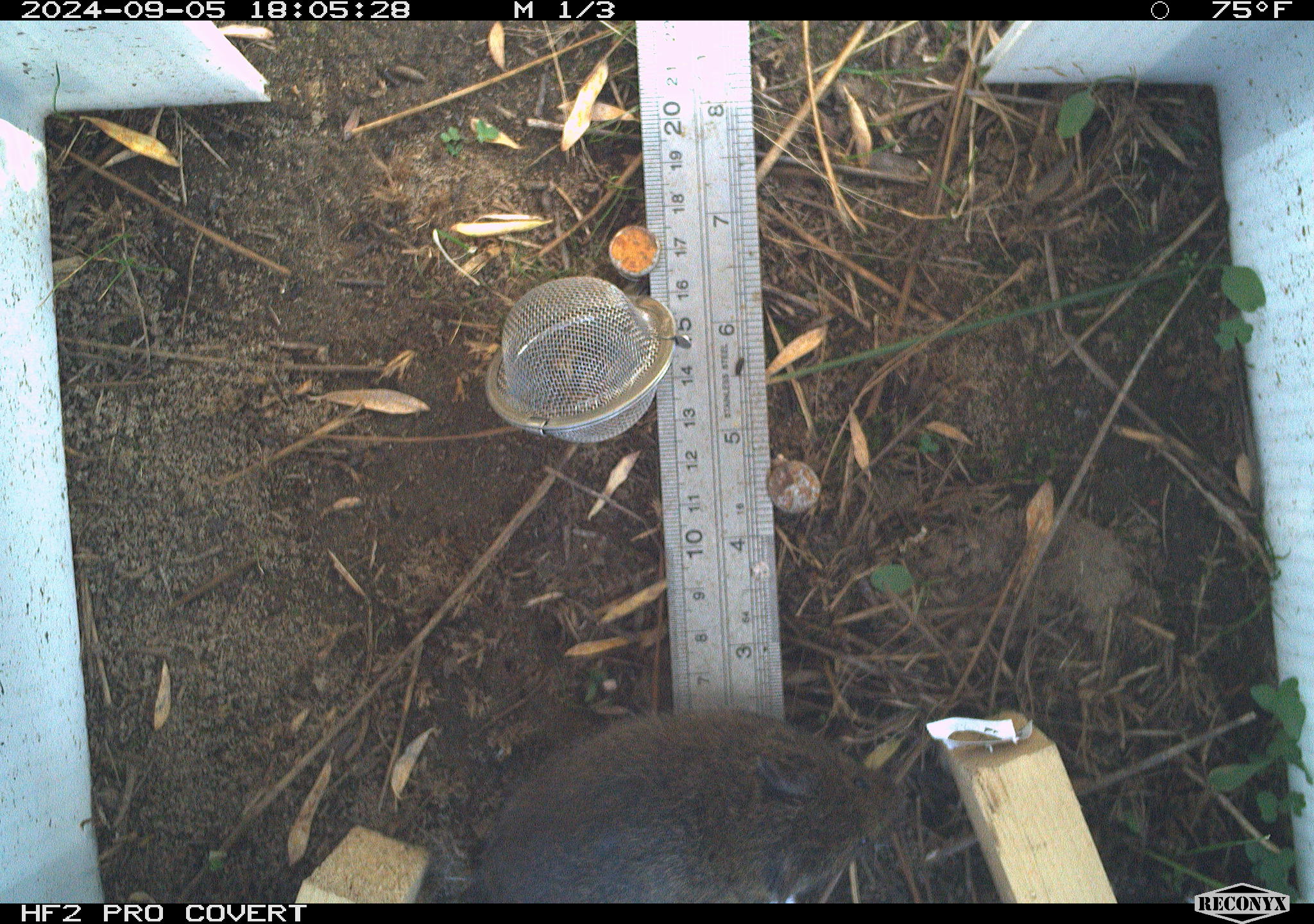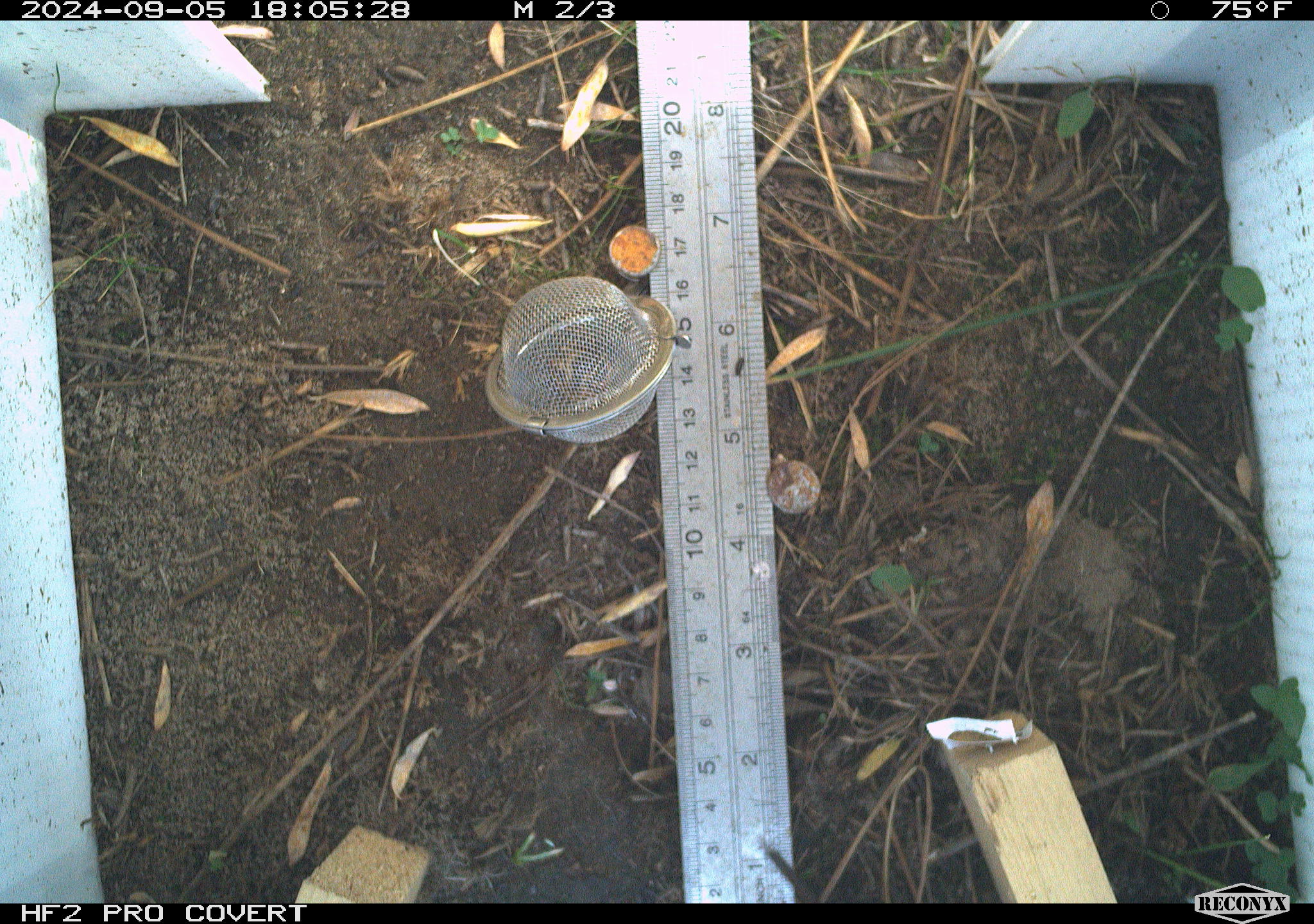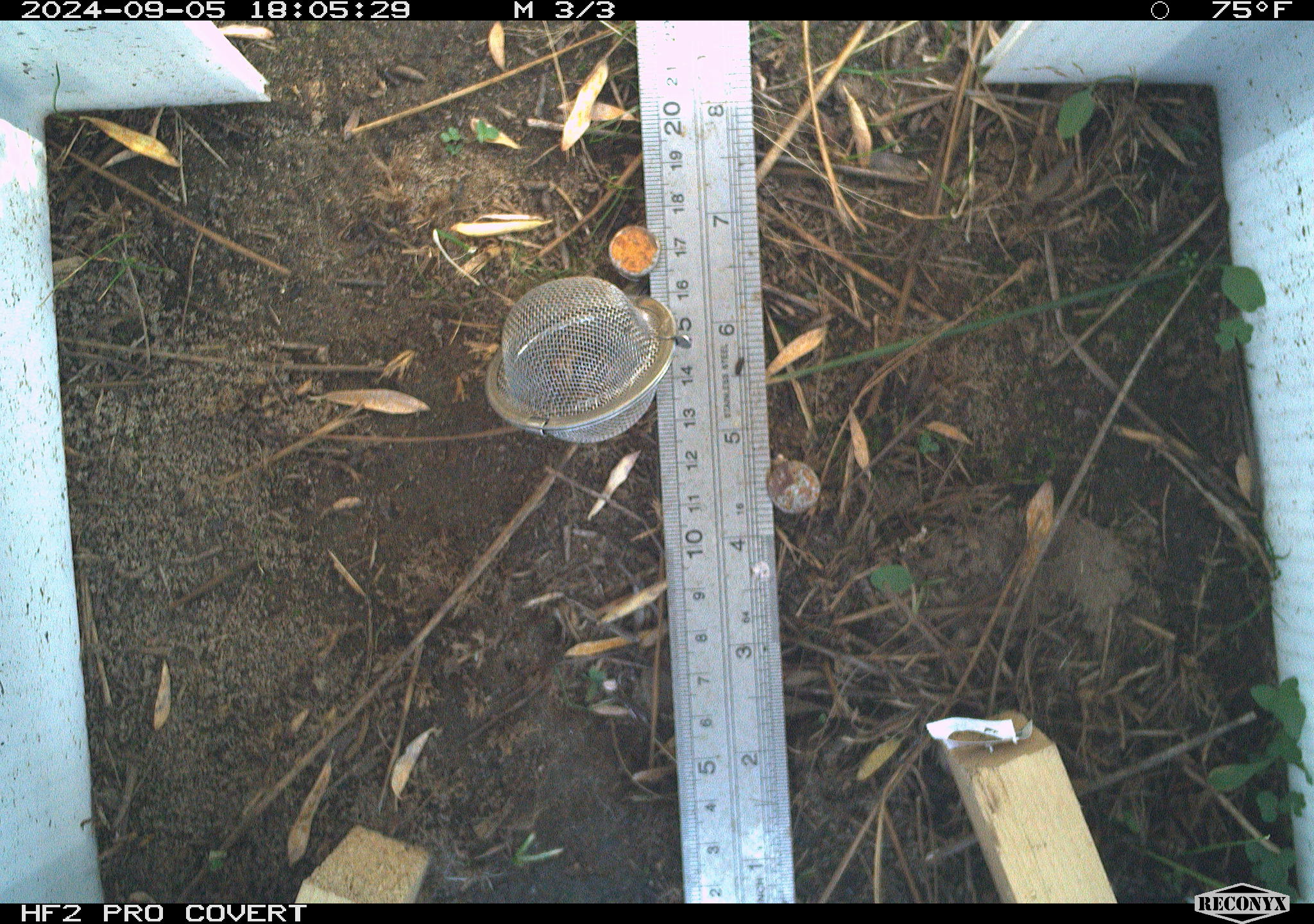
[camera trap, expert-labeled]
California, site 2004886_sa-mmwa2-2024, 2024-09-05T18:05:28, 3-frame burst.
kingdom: Animalia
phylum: Chordata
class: Mammalia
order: Rodentia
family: Cricetidae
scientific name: Arvicolinae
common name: voles, lemmings, and muskrats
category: arvicolinae subfamily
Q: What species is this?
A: Arvicolinae subfamily (voles, lemmings, and muskrats) (Arvicolinae).